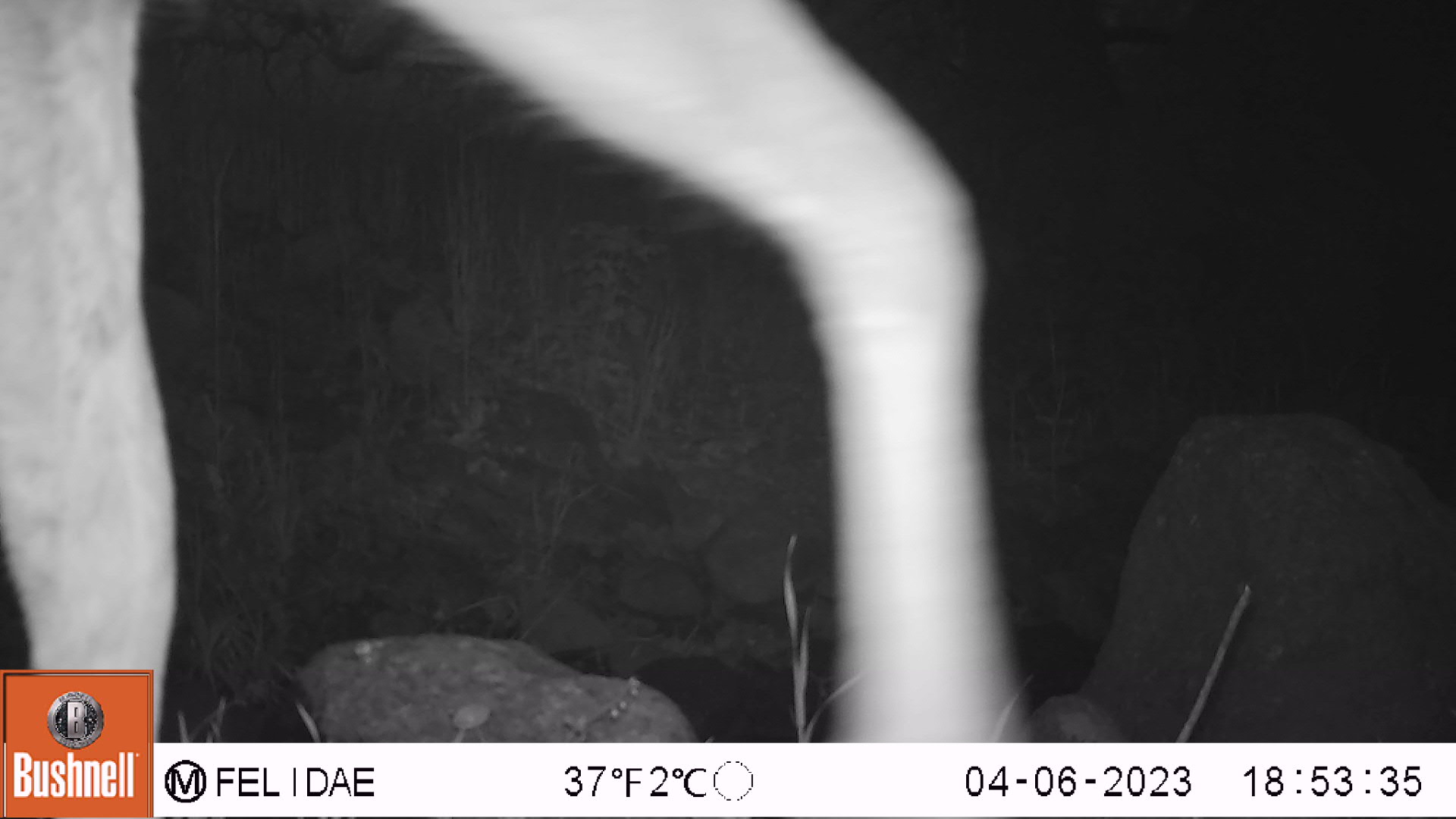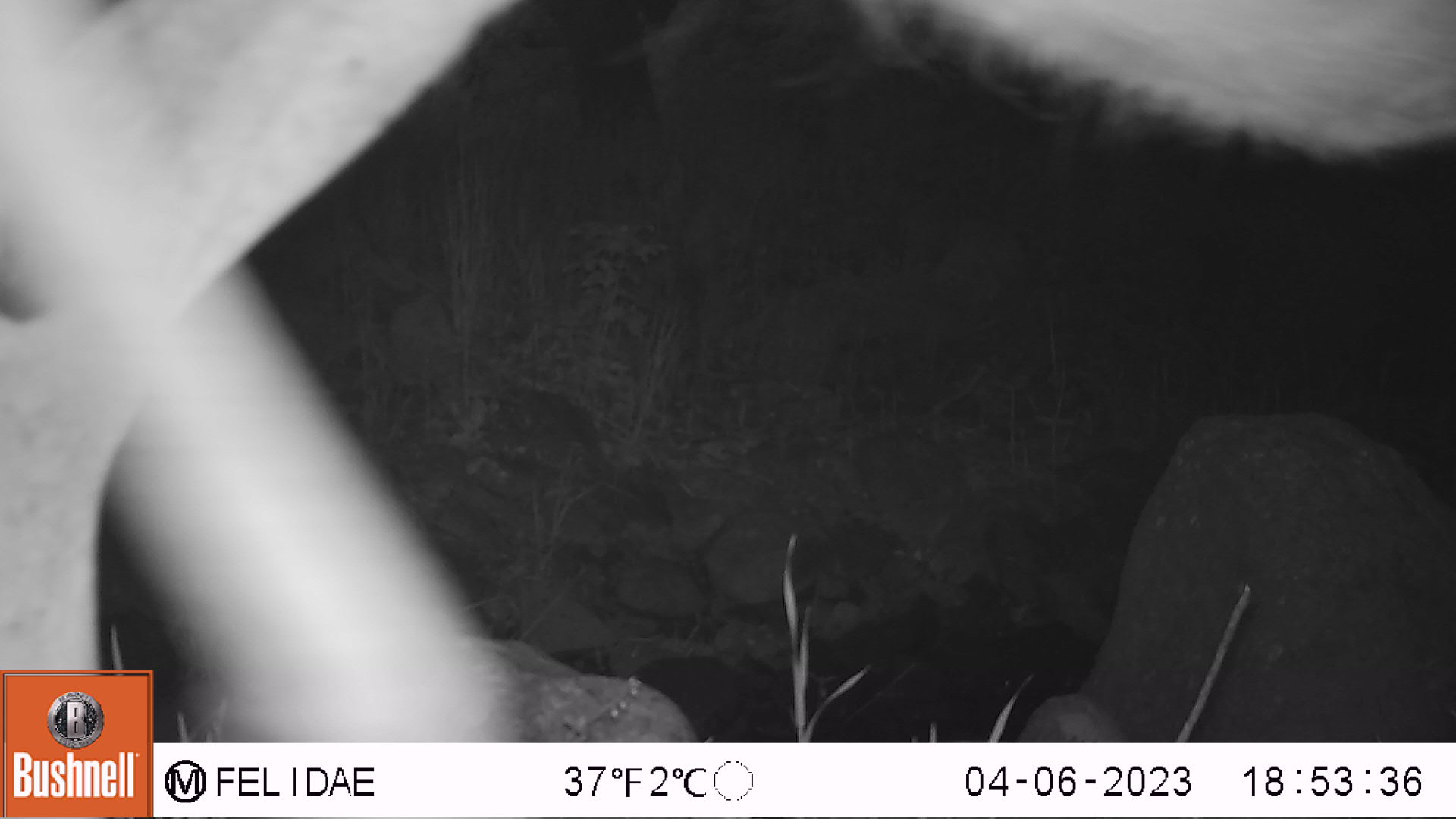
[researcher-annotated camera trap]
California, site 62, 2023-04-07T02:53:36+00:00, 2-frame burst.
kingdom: Animalia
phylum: Chordata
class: Mammalia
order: Artiodactyla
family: Cervidae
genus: Odocoileus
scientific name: Odocoileus hemionus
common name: mule deer